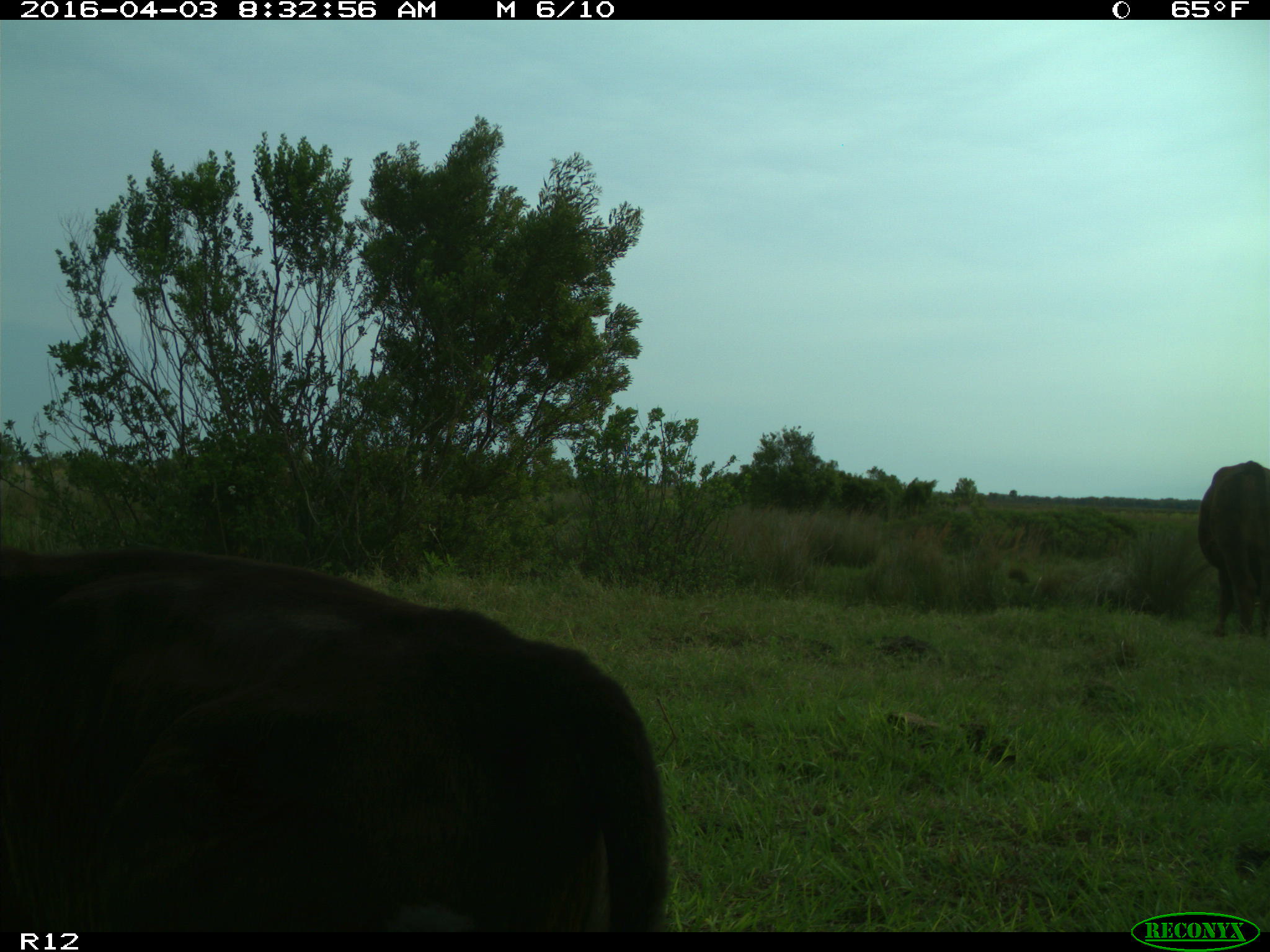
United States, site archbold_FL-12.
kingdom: Animalia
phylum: Chordata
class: Mammalia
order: Artiodactyla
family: Bovidae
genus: Bos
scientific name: Bos taurus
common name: domestic cow